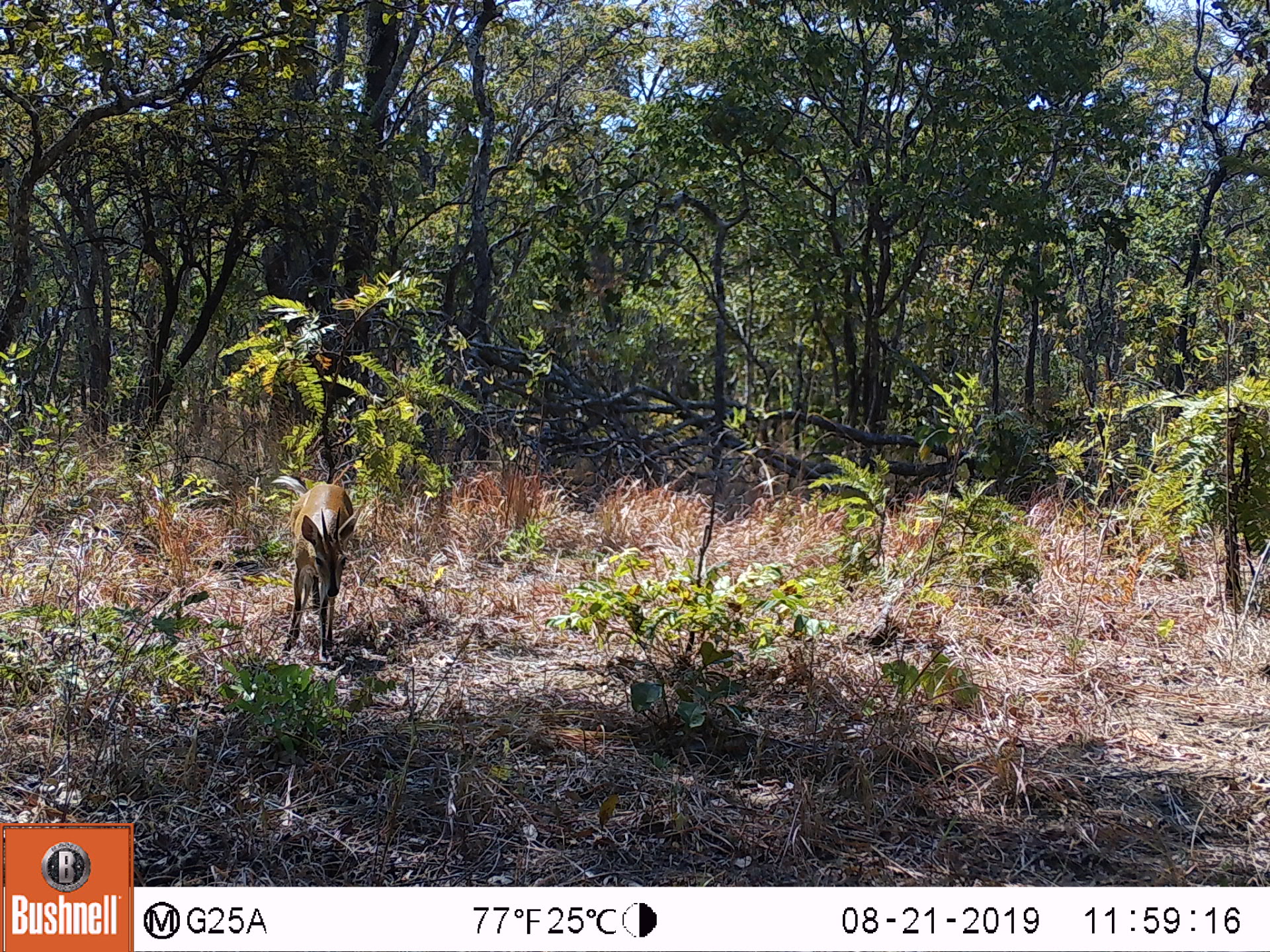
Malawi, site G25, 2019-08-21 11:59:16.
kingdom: Animalia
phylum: Chordata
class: Mammalia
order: Artiodactyla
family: Bovidae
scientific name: Antilopinae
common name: small antelope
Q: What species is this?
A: Small antelope (Antilopinae).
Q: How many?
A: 1.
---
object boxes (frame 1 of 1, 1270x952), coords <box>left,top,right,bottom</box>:
small antelope: <box>277,479,363,671</box>